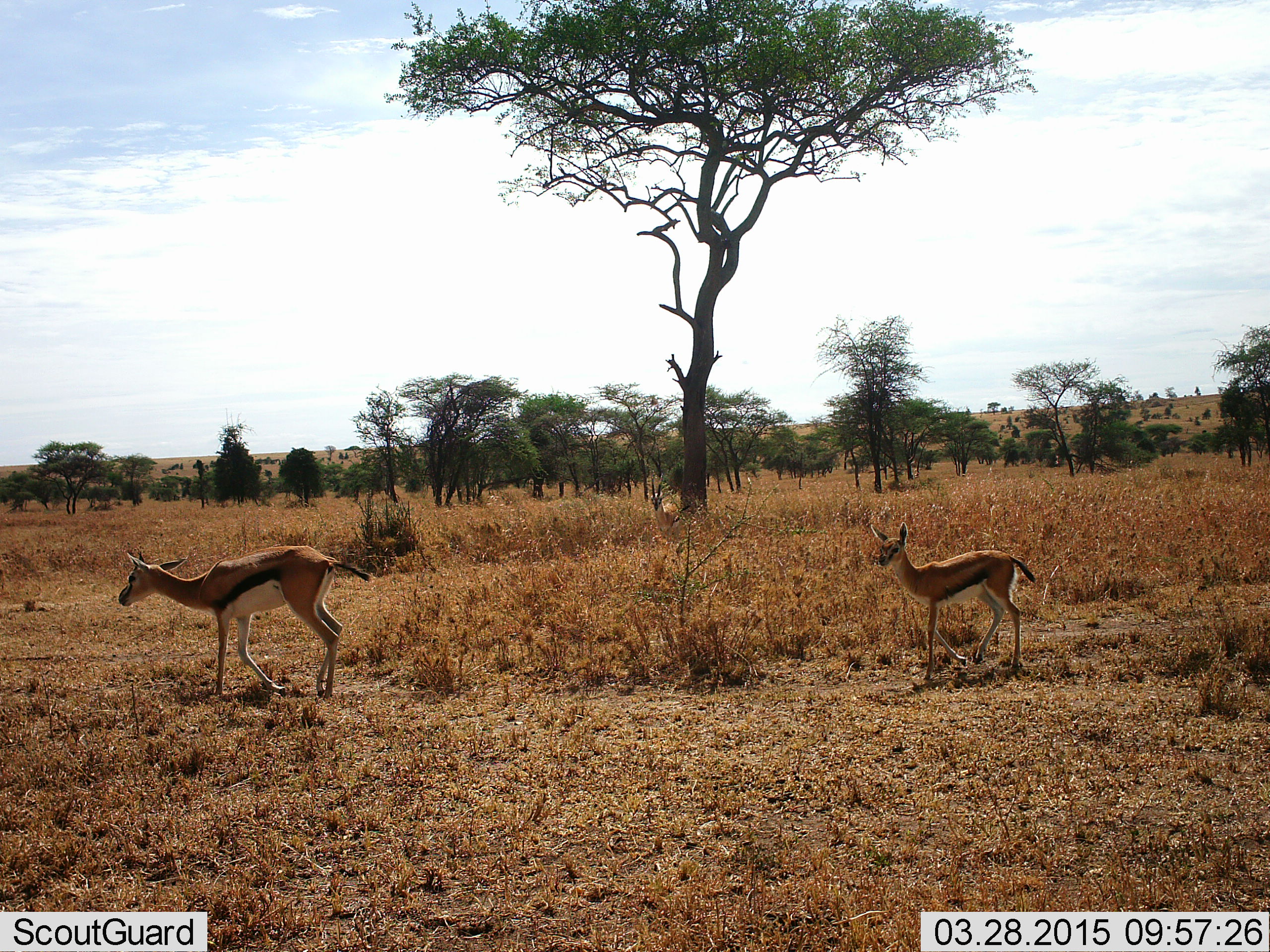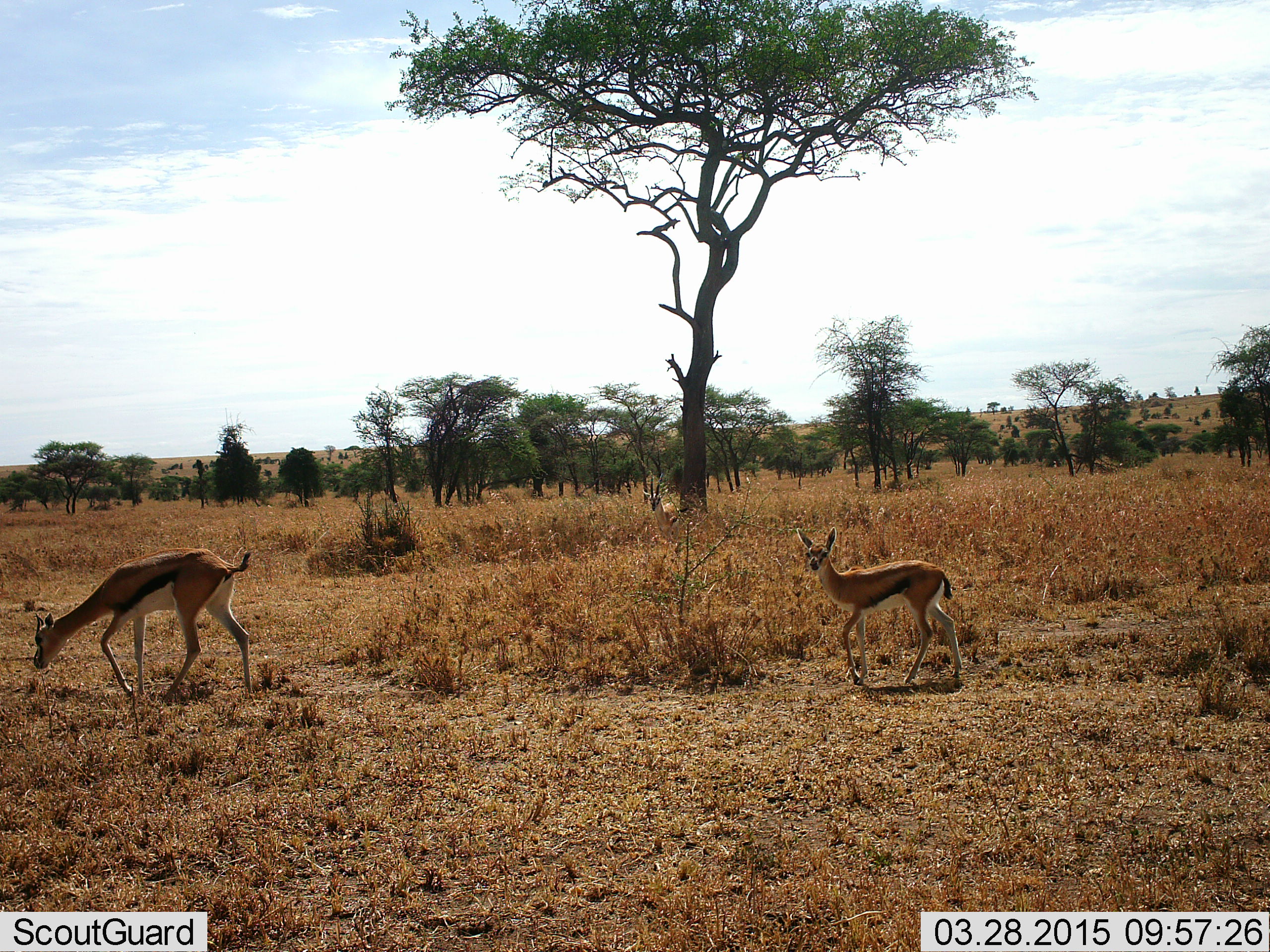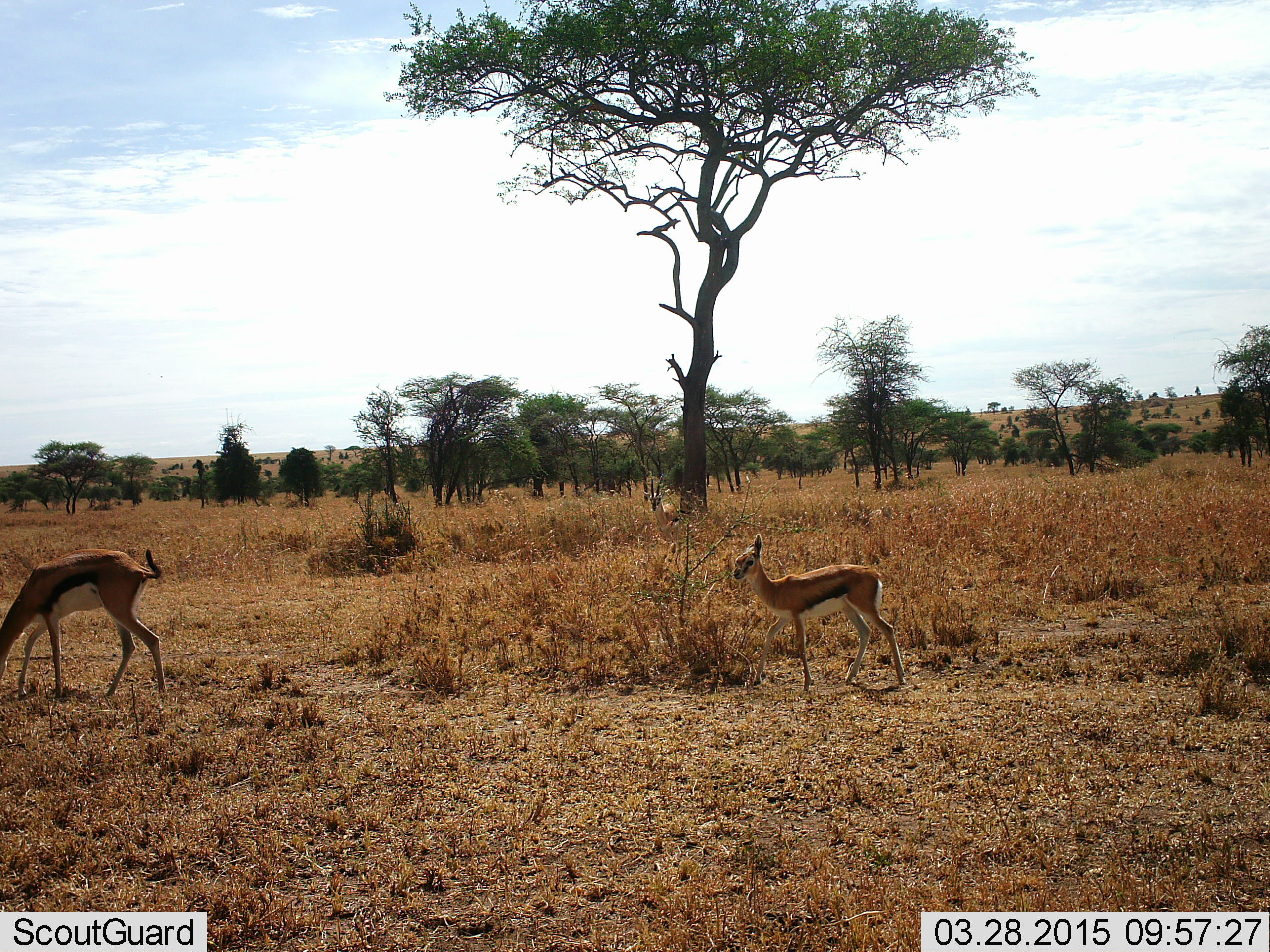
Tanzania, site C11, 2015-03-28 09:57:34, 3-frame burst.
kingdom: Animalia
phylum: Chordata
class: Mammalia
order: Artiodactyla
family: Bovidae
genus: Eudorcas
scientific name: Eudorcas thomsonii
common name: thomson's gazelle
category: gazellethomsons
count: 2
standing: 30%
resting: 0%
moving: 90%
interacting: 0%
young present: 50%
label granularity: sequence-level